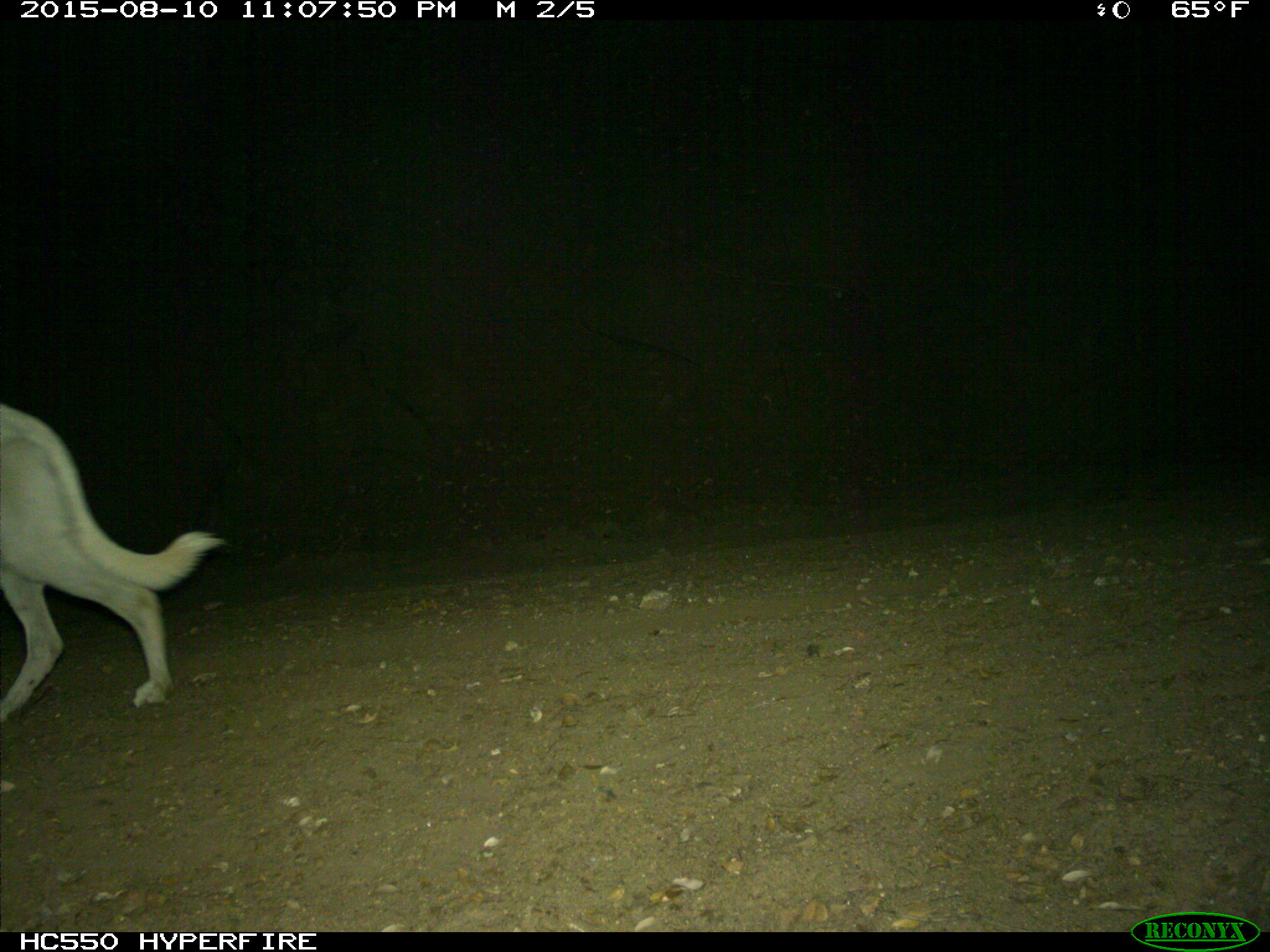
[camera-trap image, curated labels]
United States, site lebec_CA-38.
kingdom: Animalia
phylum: Chordata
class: Mammalia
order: Carnivora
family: Canidae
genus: Canis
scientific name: Canis familiaris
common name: domestic dog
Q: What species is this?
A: Canis familiaris (domestic dog).